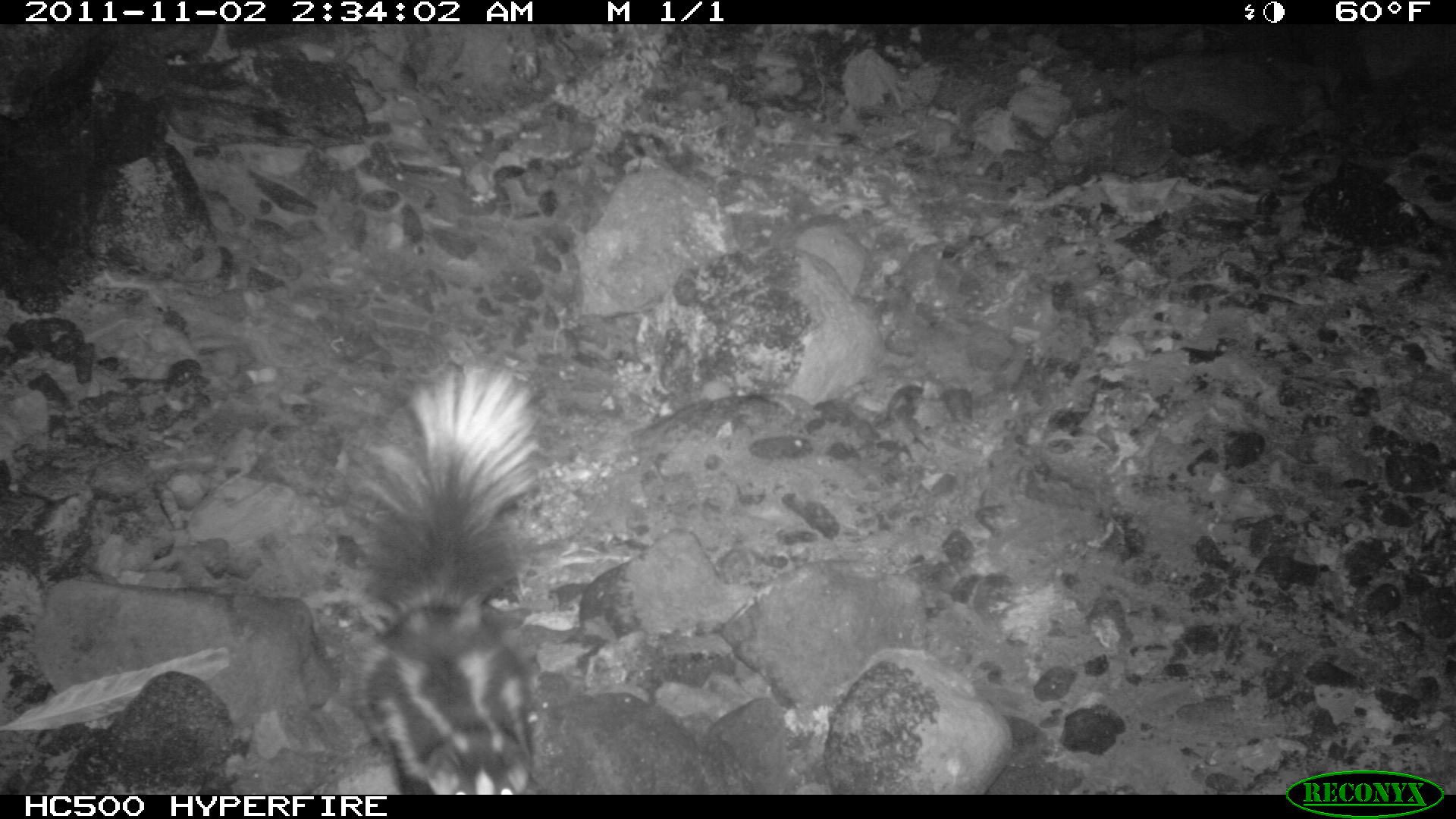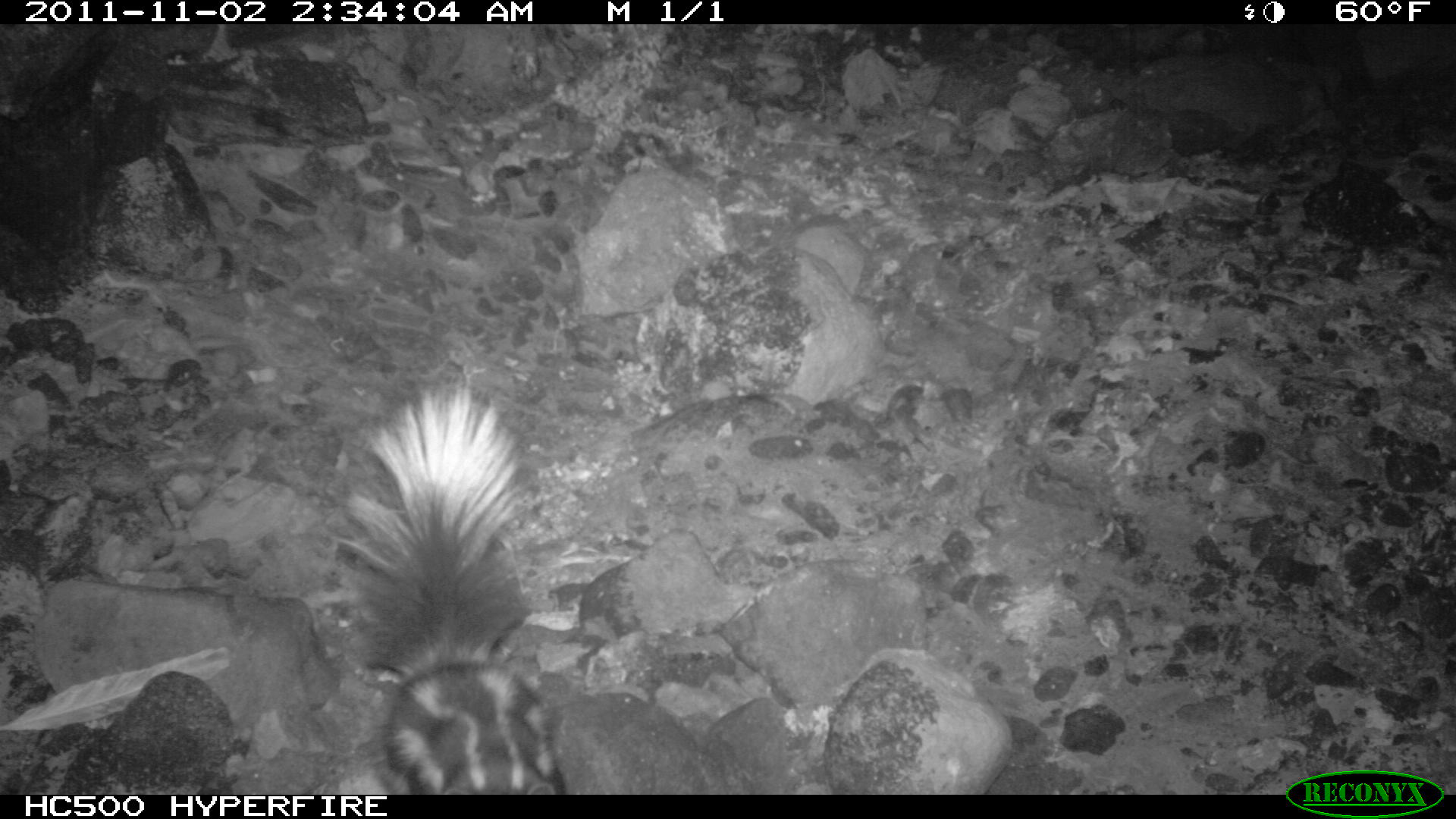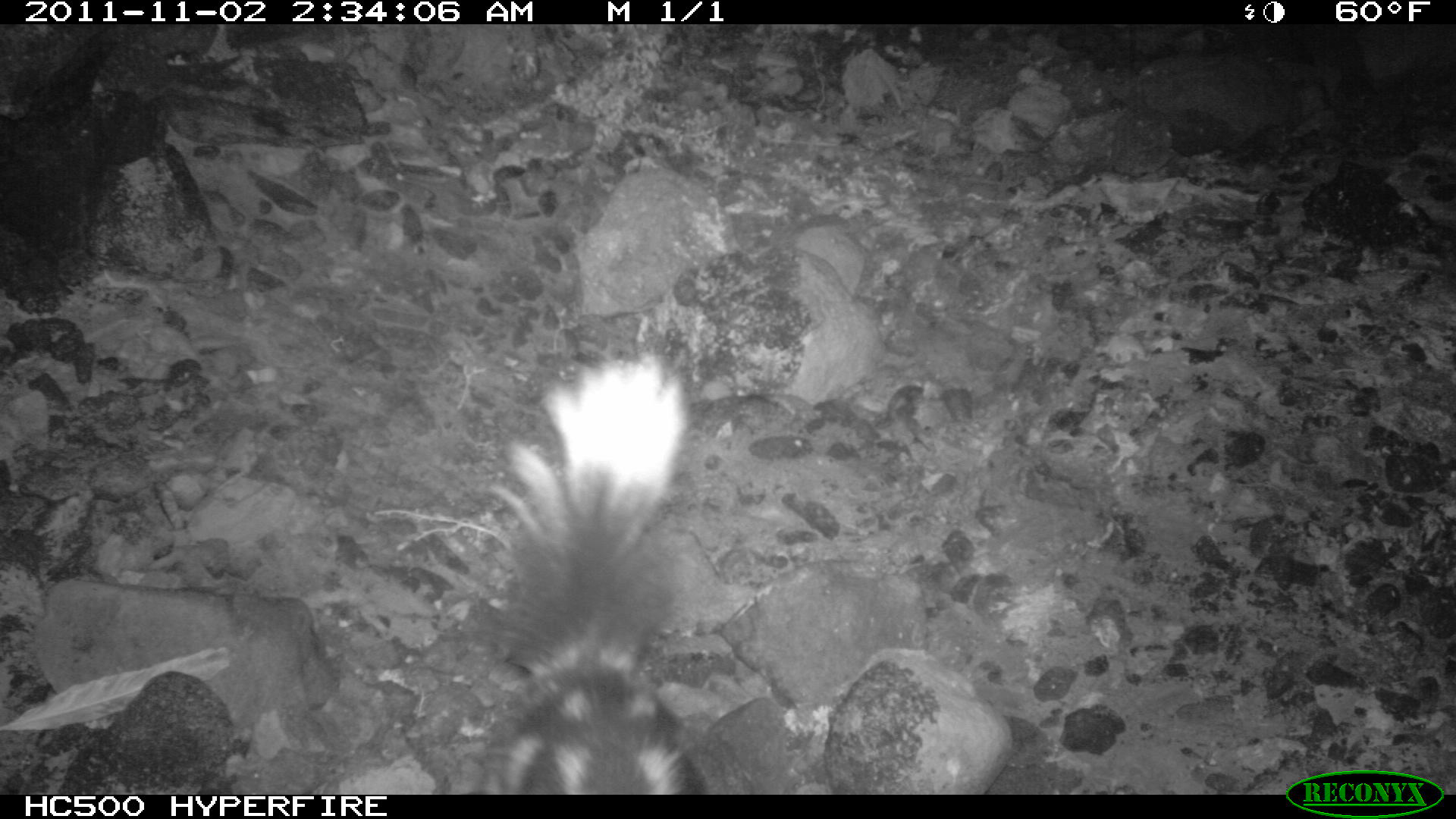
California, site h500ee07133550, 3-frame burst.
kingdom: Animalia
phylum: Chordata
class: Mammalia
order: Carnivora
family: Mephitidae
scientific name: Mephitidae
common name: skunk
Skunk (Mephitidae).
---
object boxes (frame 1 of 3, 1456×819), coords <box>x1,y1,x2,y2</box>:
skunk: <box>367,362,537,794</box>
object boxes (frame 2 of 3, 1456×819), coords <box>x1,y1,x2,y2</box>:
skunk: <box>334,378,566,792</box>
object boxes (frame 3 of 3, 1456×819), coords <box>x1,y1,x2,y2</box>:
skunk: <box>369,350,704,792</box>